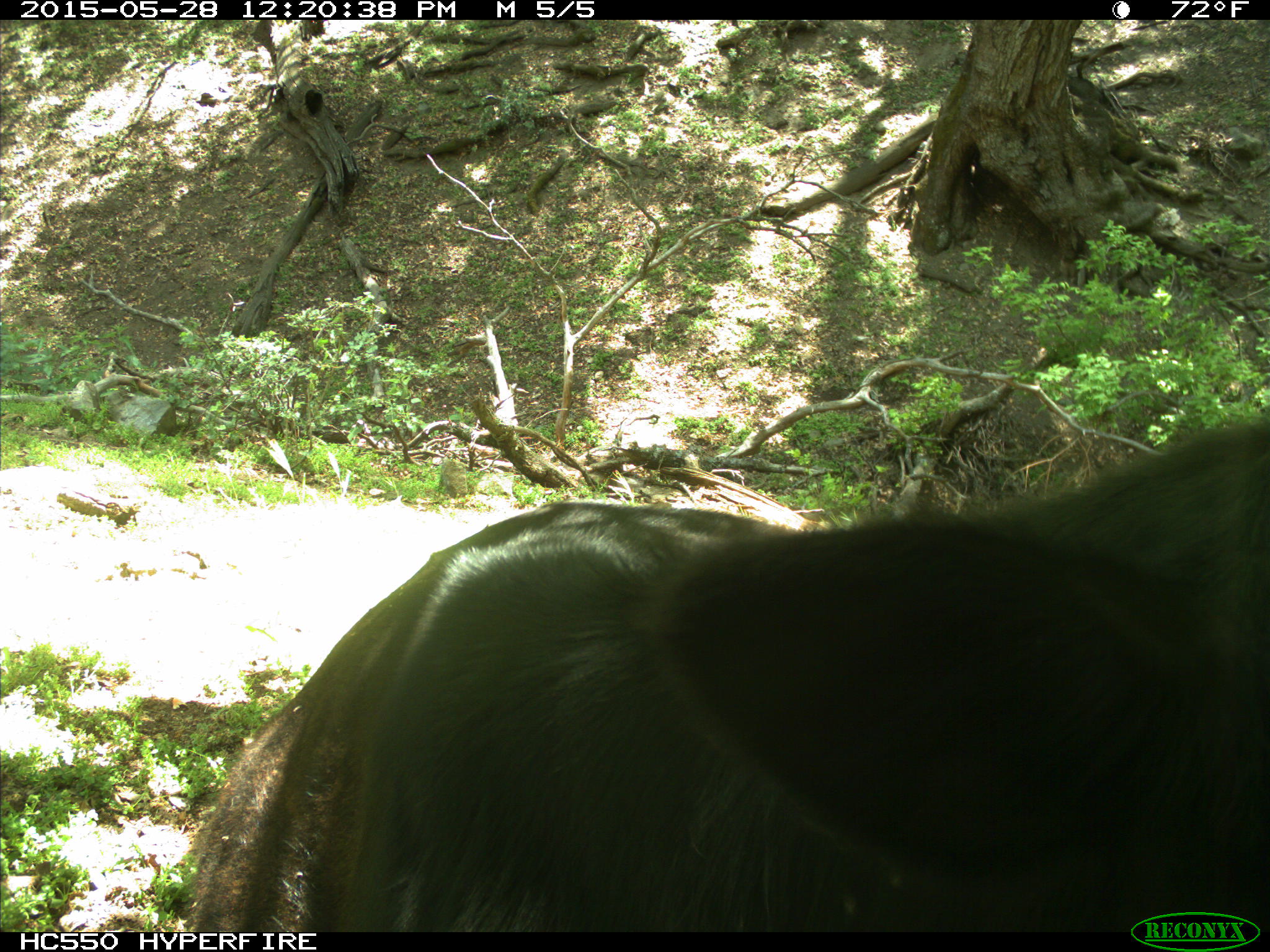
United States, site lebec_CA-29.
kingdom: Animalia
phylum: Chordata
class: Mammalia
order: Artiodactyla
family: Bovidae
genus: Bos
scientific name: Bos taurus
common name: domestic cow